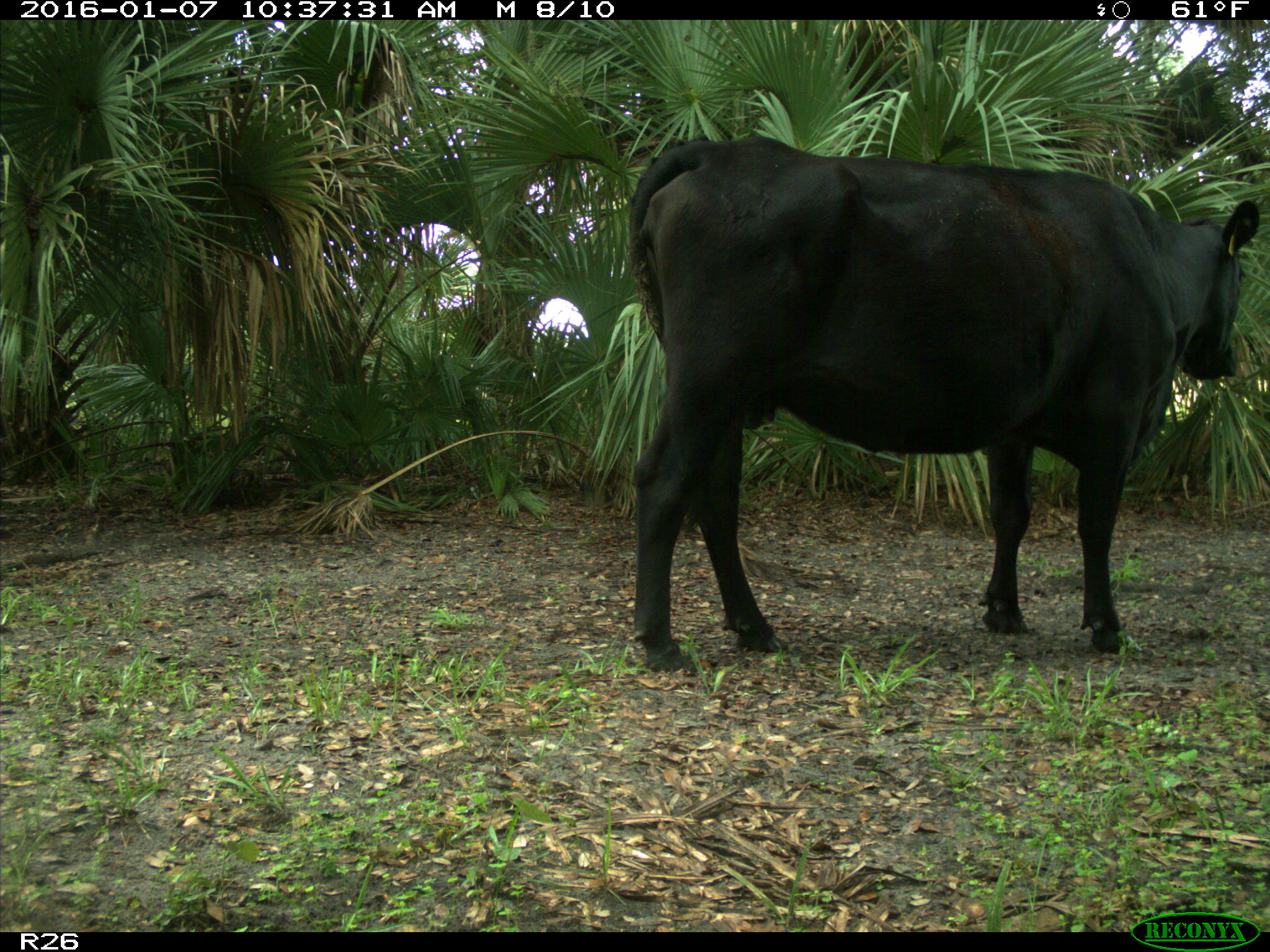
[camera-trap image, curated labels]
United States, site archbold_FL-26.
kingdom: Animalia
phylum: Chordata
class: Mammalia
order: Artiodactyla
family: Bovidae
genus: Bos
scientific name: Bos taurus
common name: domestic cow